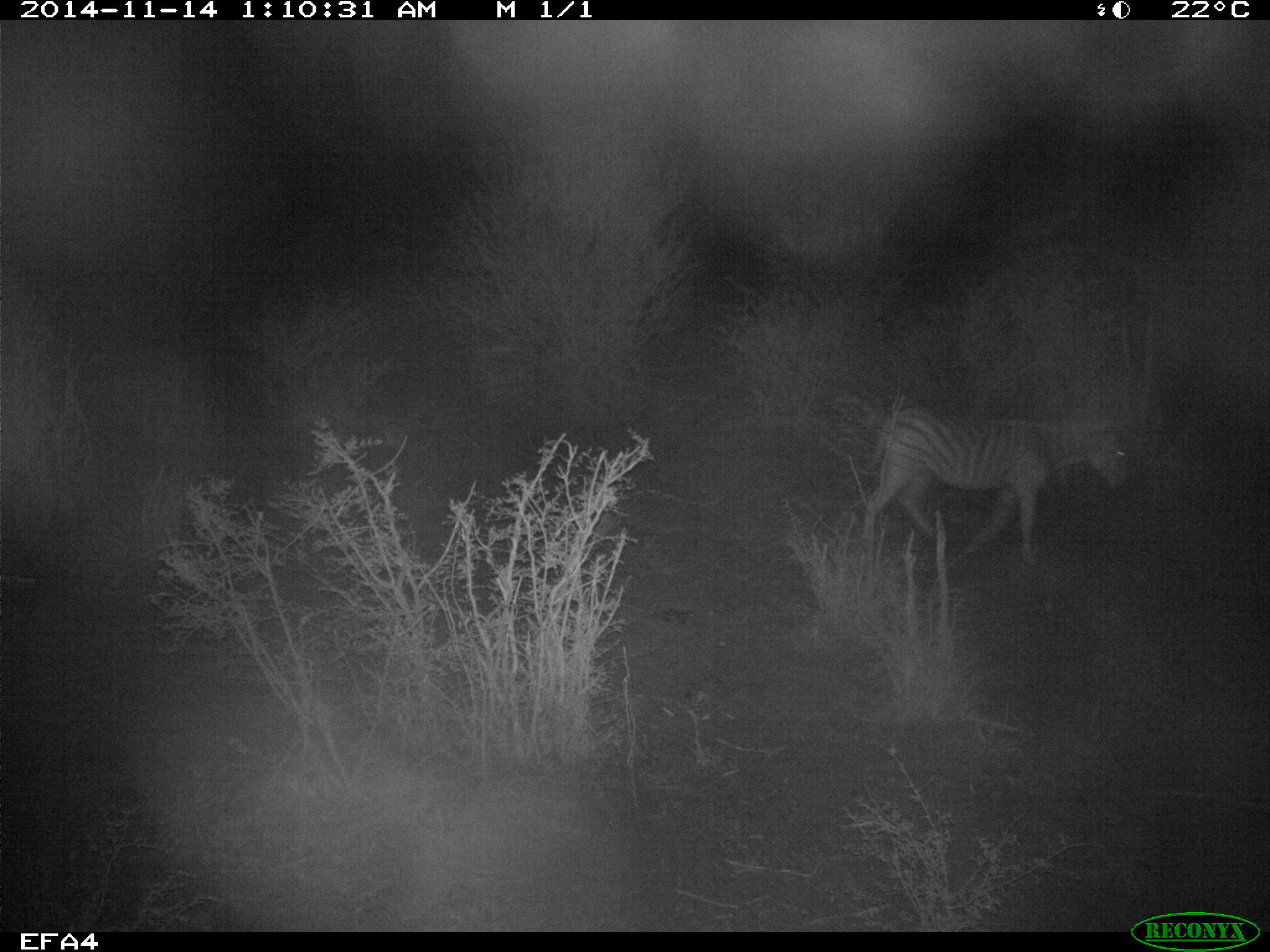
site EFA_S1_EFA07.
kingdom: Animalia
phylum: Chordata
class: Mammalia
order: Perissodactyla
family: Equidae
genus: Equus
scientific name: Equus quagga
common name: plains zebra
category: zebraplains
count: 1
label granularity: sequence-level